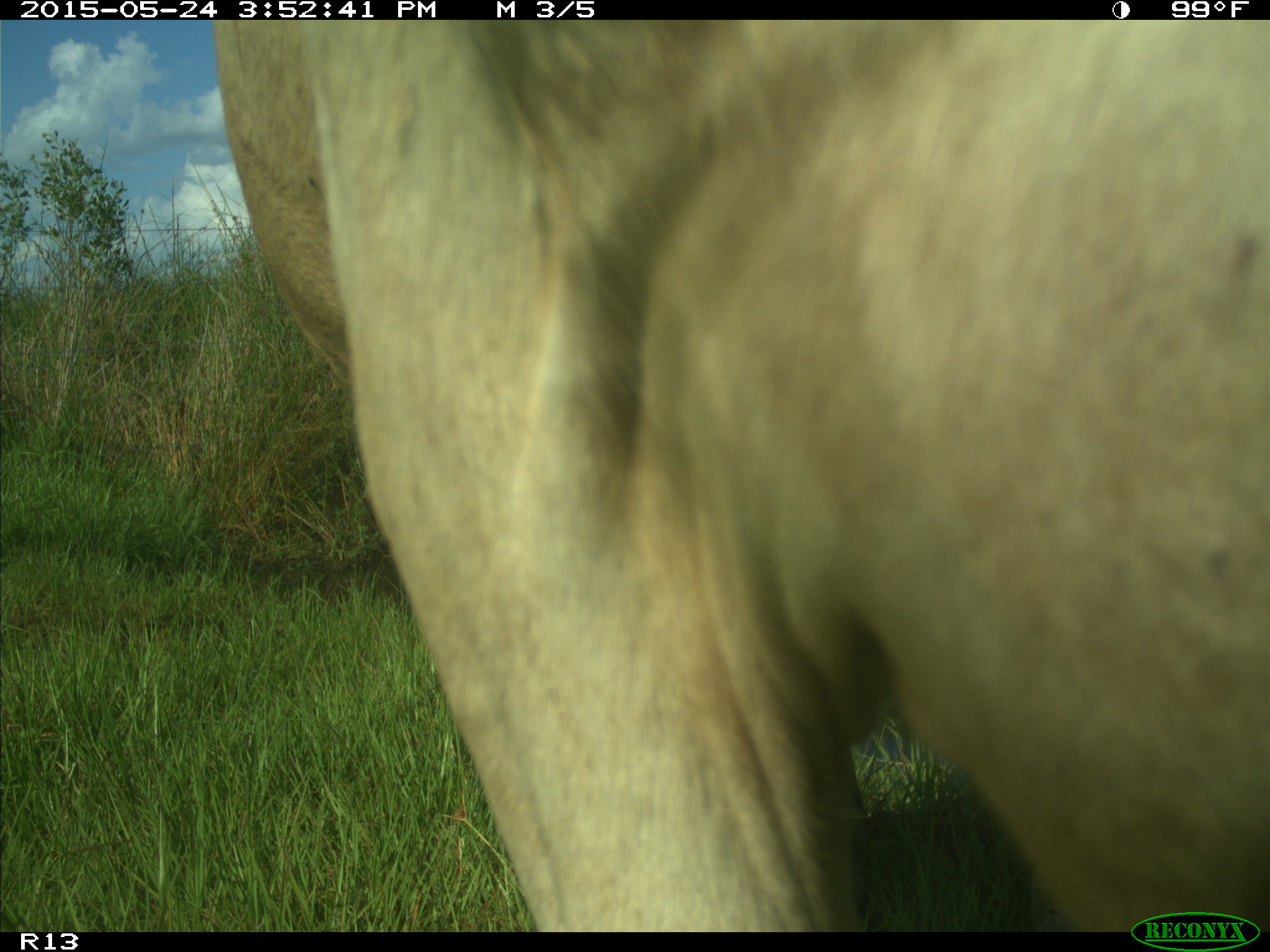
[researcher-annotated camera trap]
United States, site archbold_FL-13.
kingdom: Animalia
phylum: Chordata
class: Mammalia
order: Artiodactyla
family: Bovidae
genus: Bos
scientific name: Bos taurus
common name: domestic cow